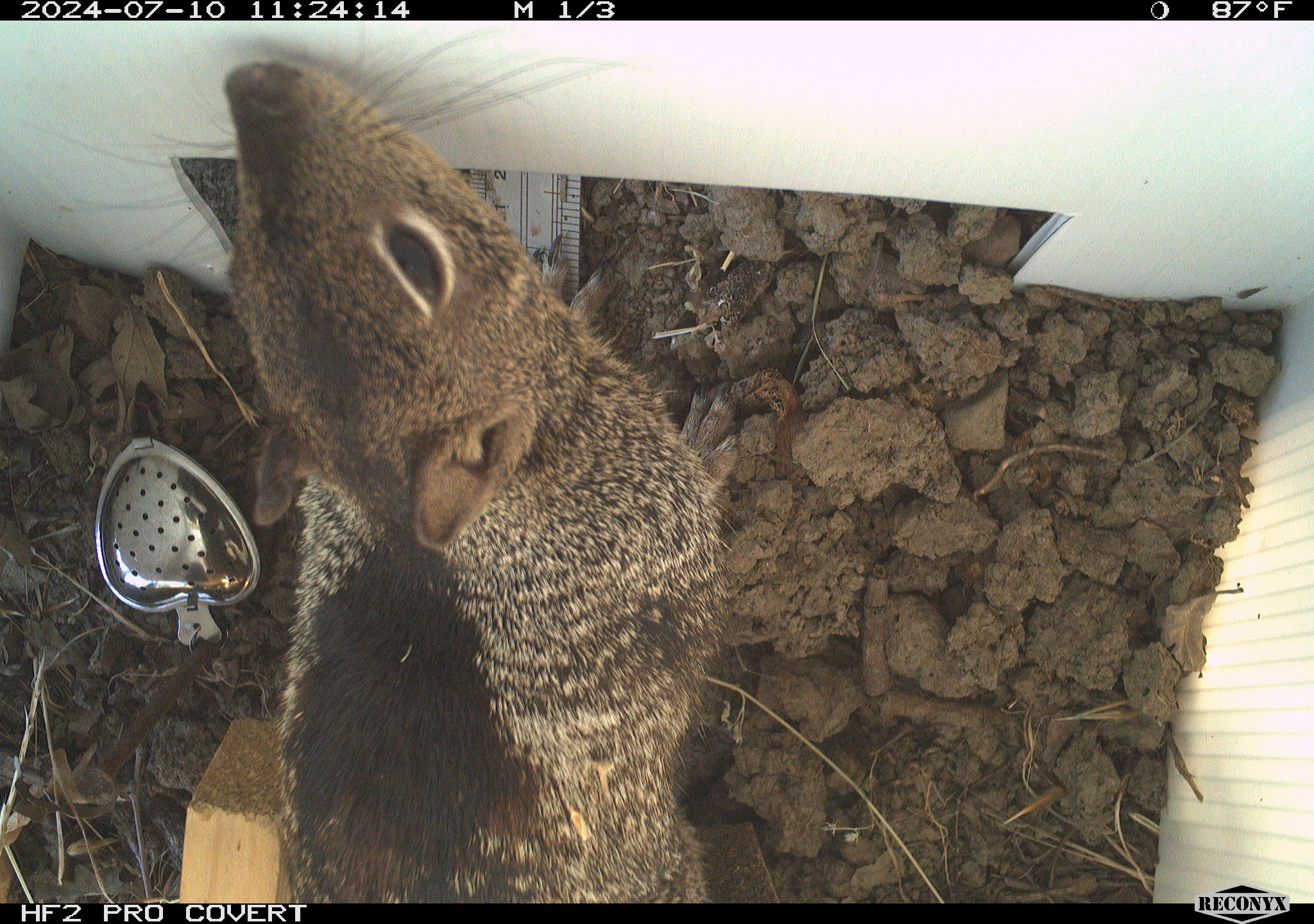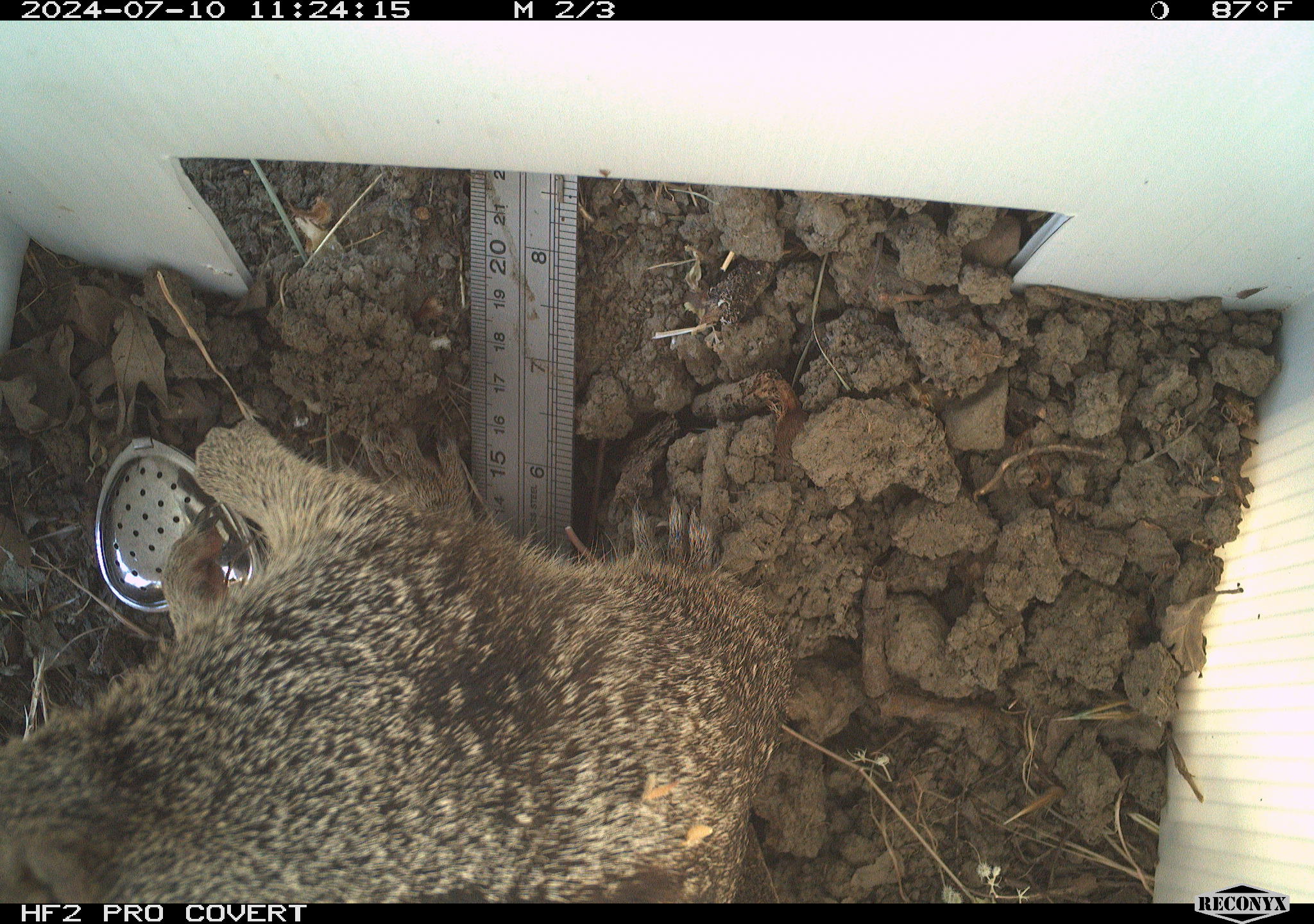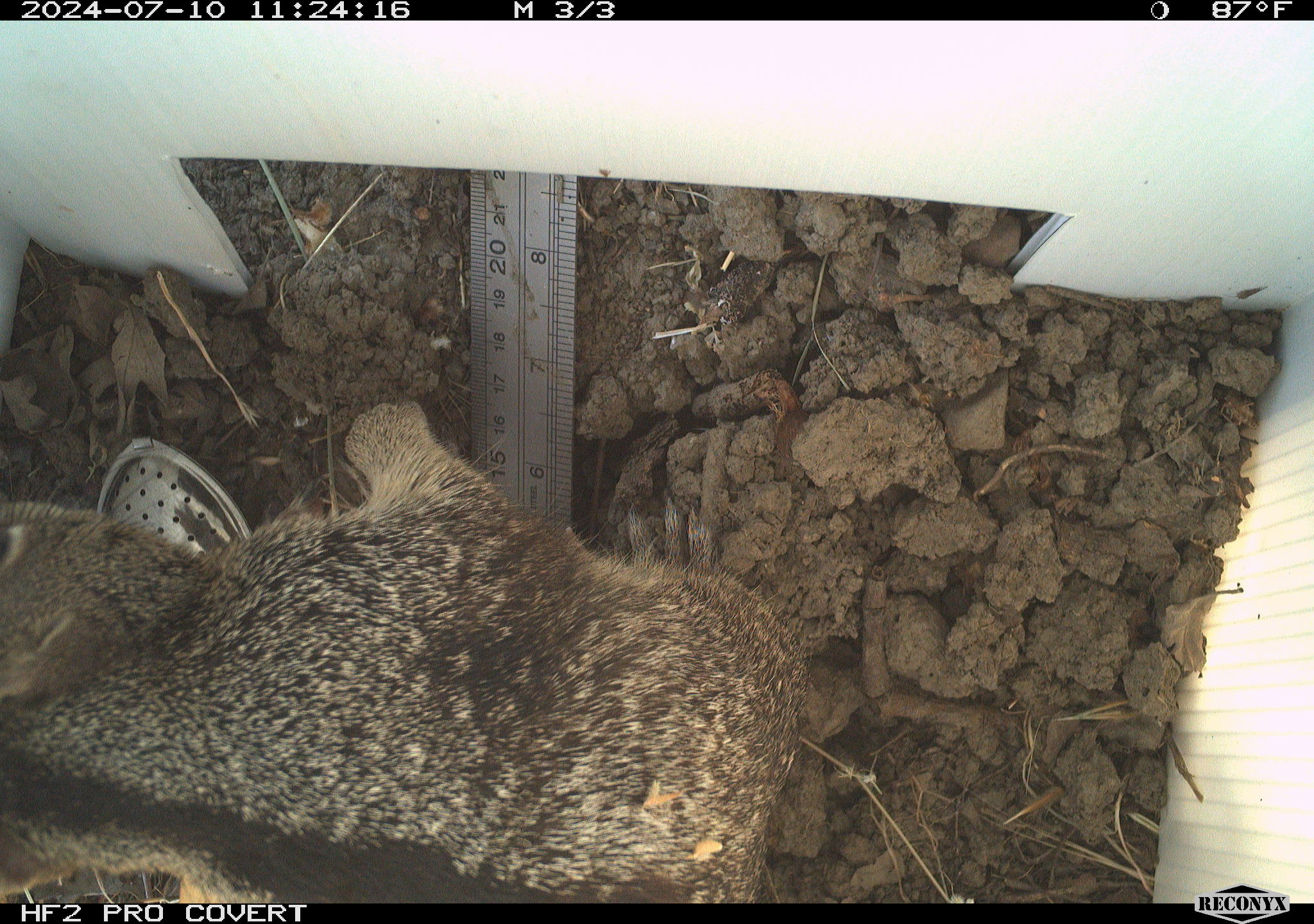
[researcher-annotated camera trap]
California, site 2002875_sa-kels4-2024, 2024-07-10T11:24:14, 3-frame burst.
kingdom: Animalia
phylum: Chordata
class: Mammalia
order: Rodentia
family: Sciuridae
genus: Otospermophilus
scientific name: Otospermophilus beecheyi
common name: california ground squirrel